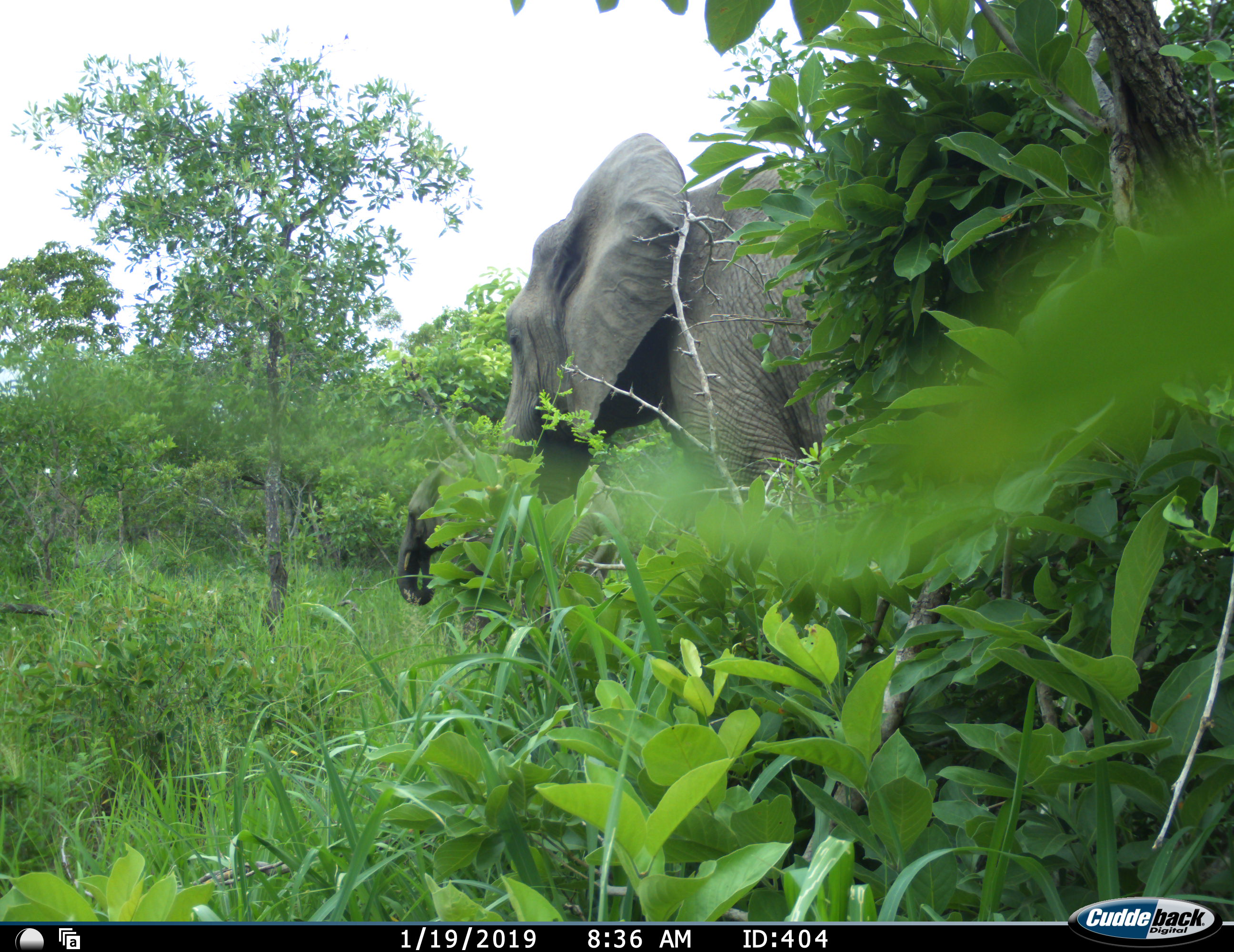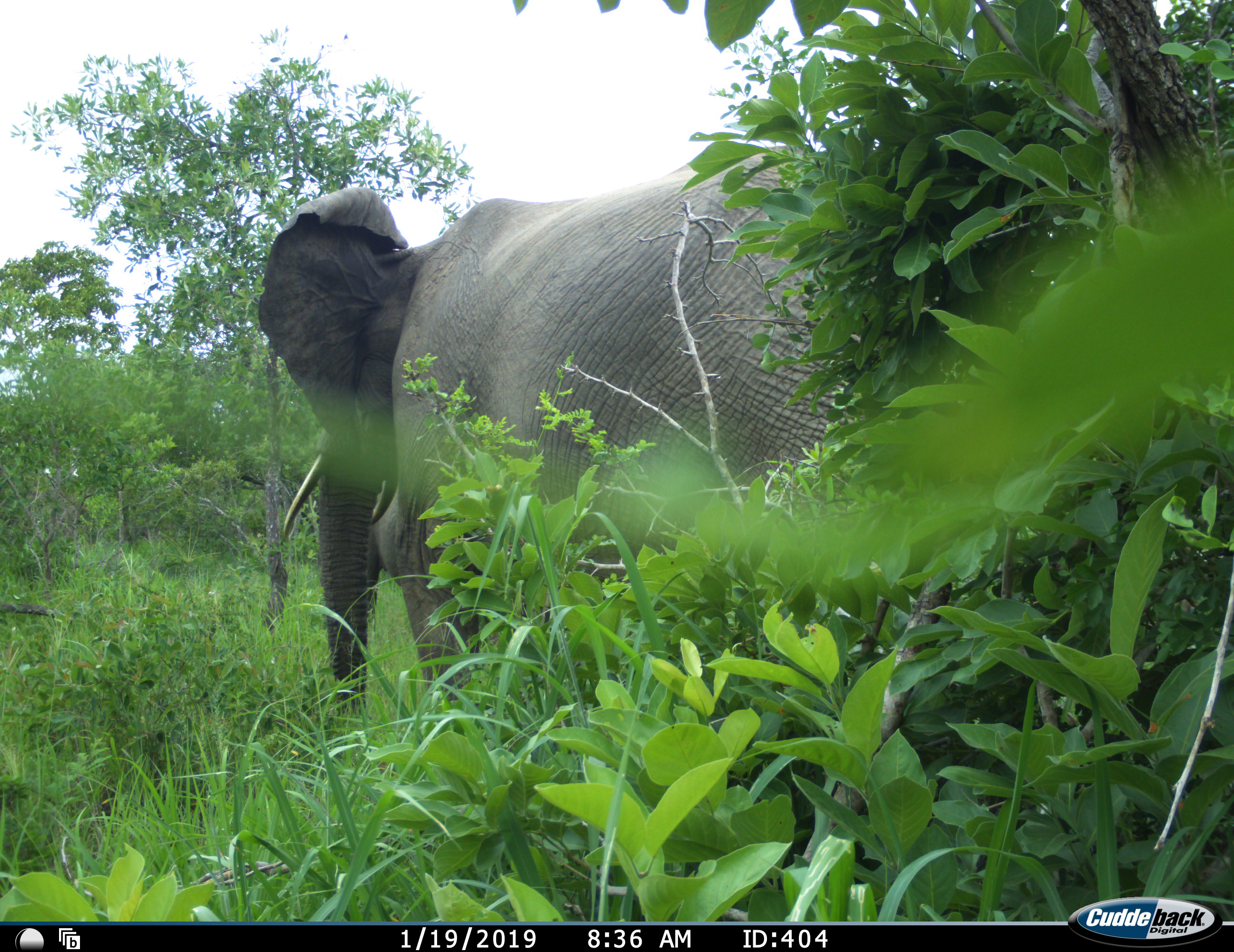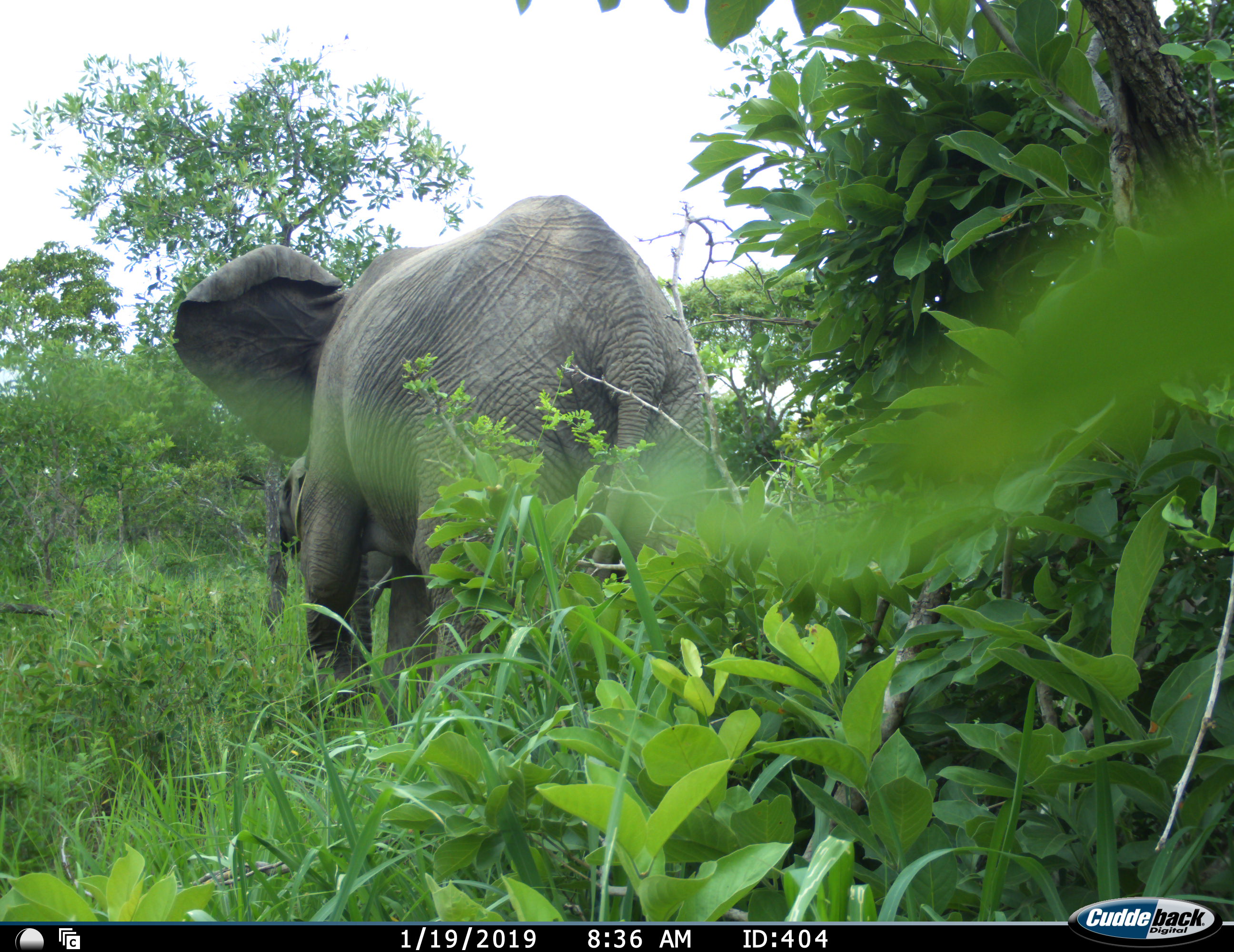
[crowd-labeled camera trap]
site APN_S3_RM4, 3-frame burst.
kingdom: Animalia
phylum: Chordata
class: Mammalia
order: Proboscidea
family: Elephantidae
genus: Loxodonta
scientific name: Loxodonta africana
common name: african bush elephant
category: elephant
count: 2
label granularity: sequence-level